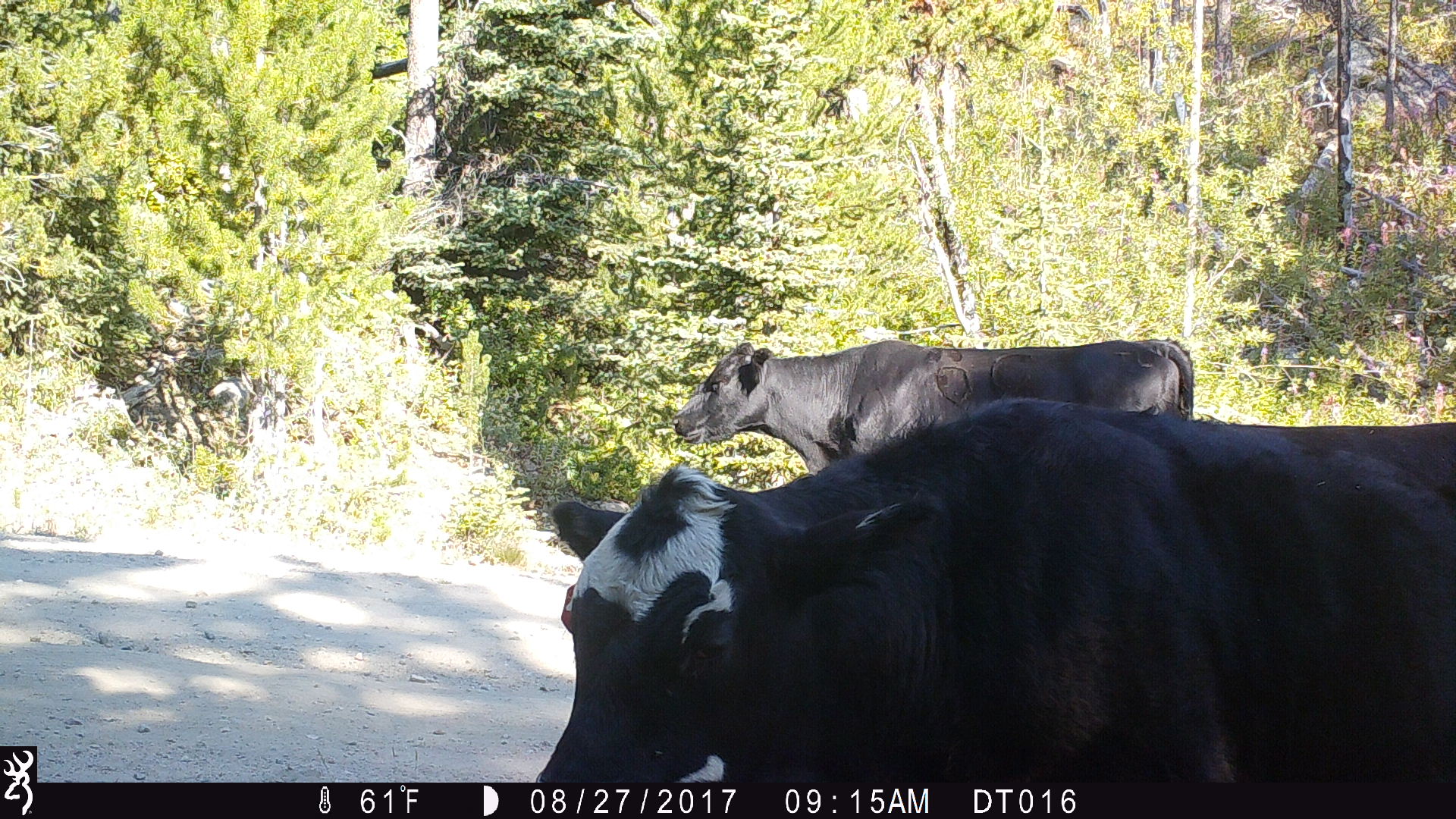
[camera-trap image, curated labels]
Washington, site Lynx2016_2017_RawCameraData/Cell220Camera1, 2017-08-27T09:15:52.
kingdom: Animalia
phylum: Chordata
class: Mammalia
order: Artiodactyla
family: Bovidae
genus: Bos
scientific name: Bos taurus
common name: domestic cattle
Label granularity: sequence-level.